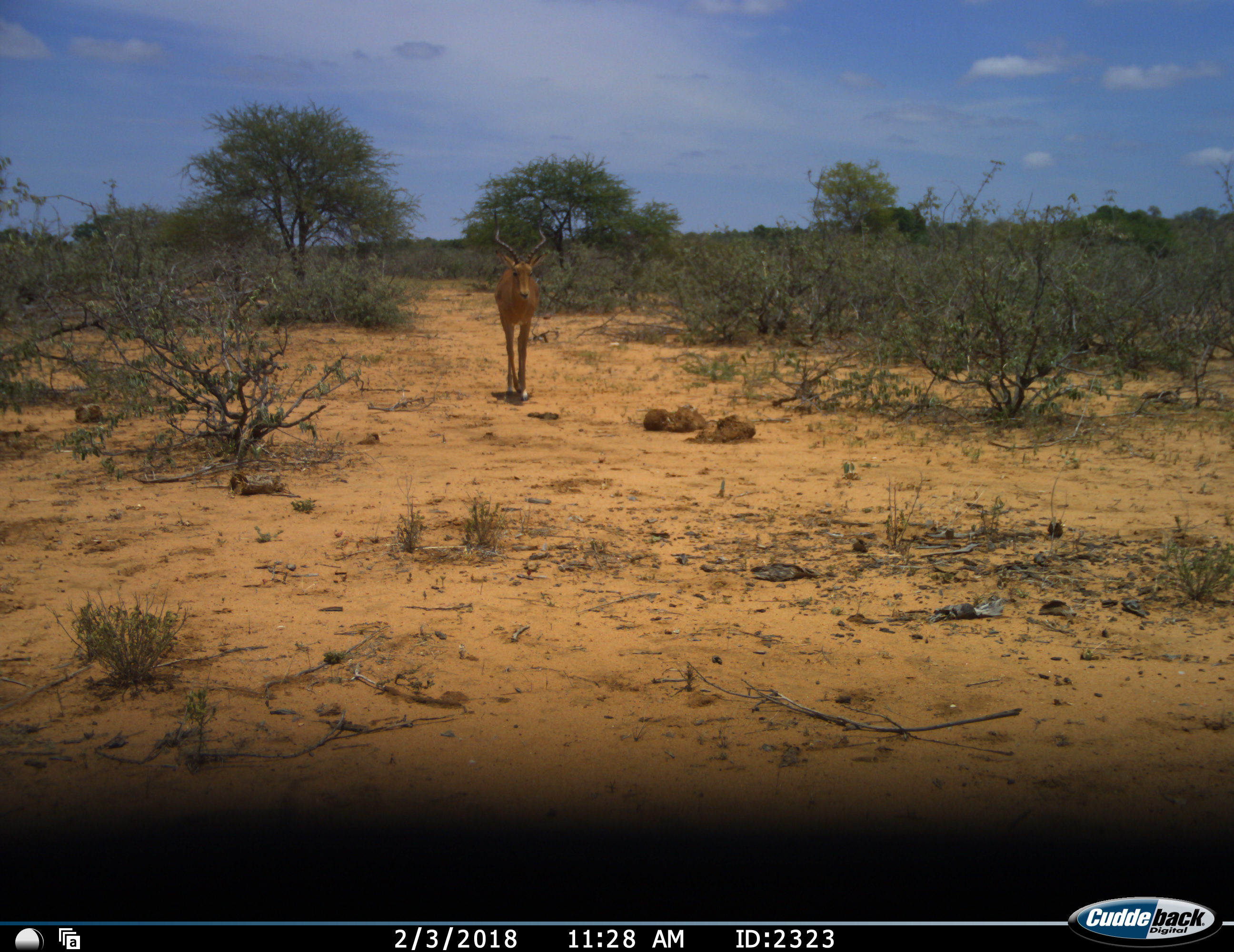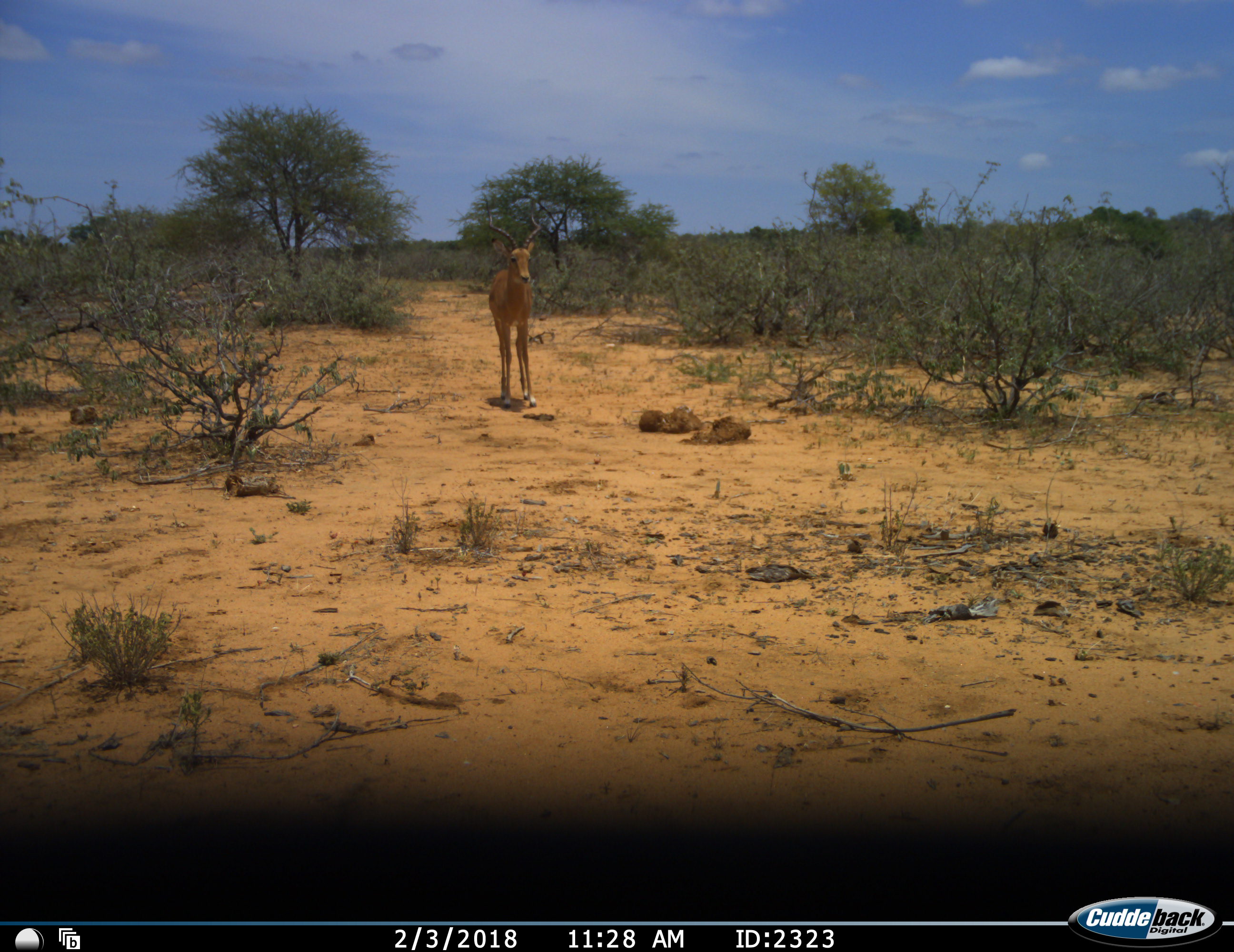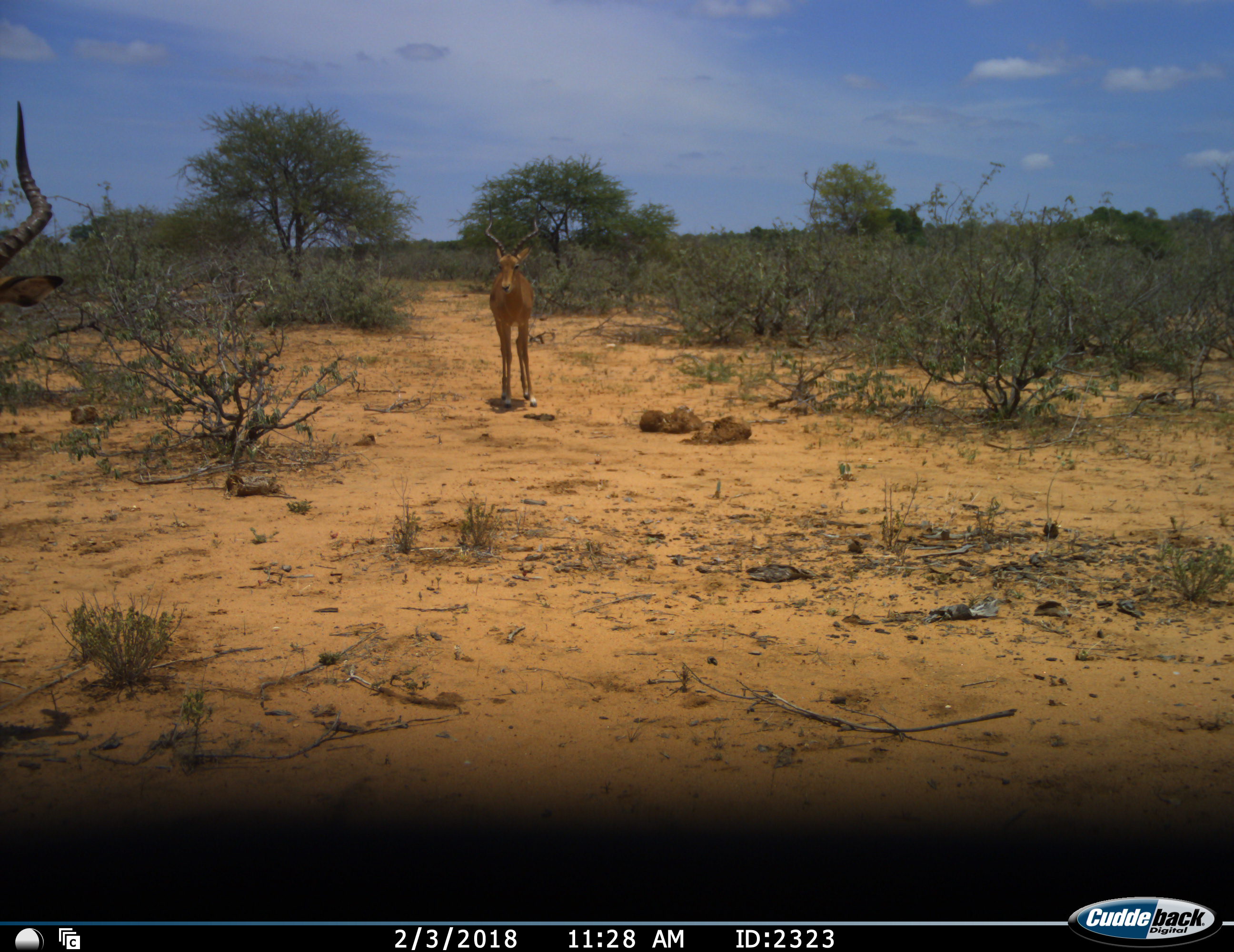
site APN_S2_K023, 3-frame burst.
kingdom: Animalia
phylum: Chordata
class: Mammalia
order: Artiodactyla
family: Bovidae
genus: Aepyceros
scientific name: Aepyceros melampus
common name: impala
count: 2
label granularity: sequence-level